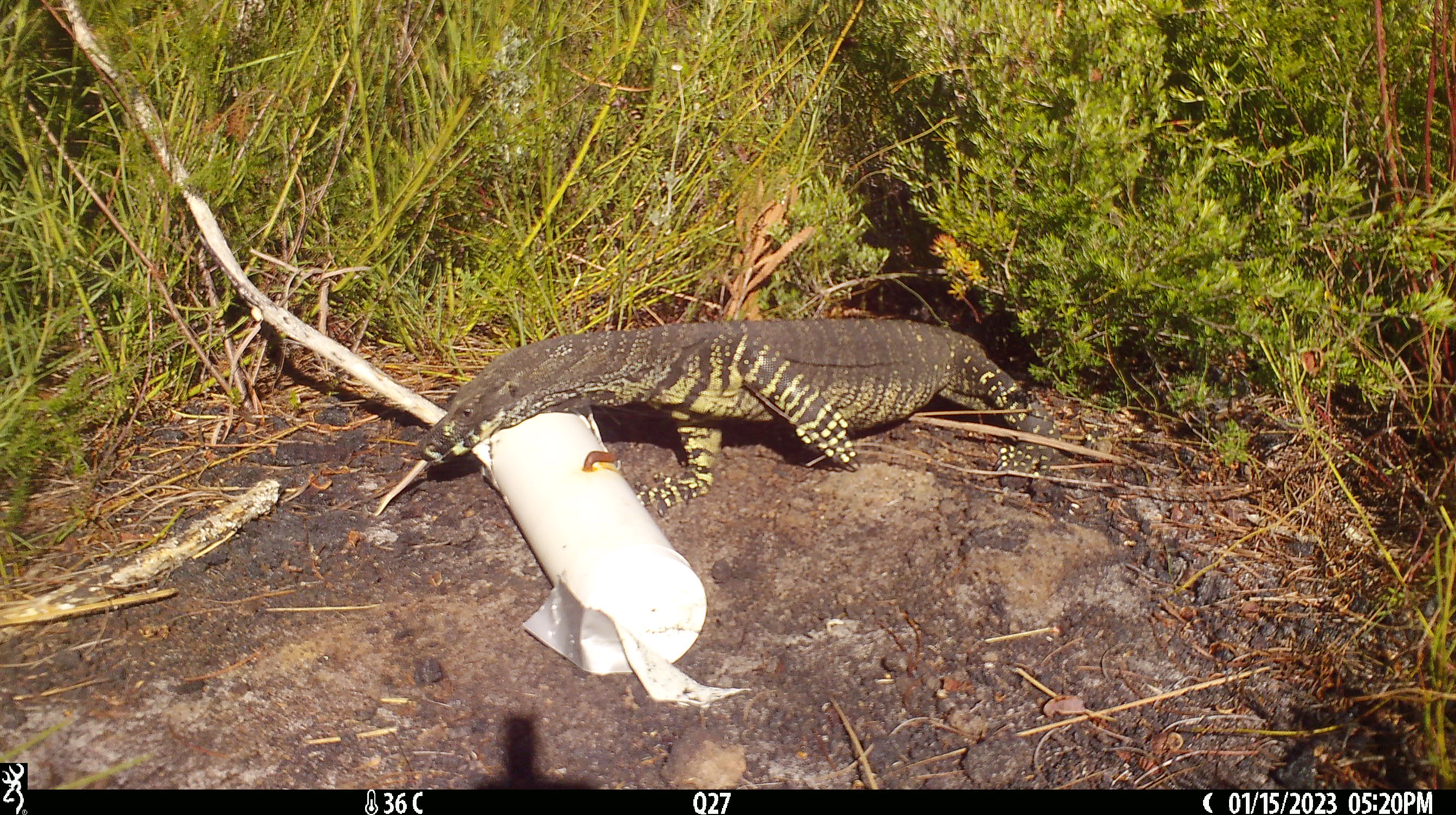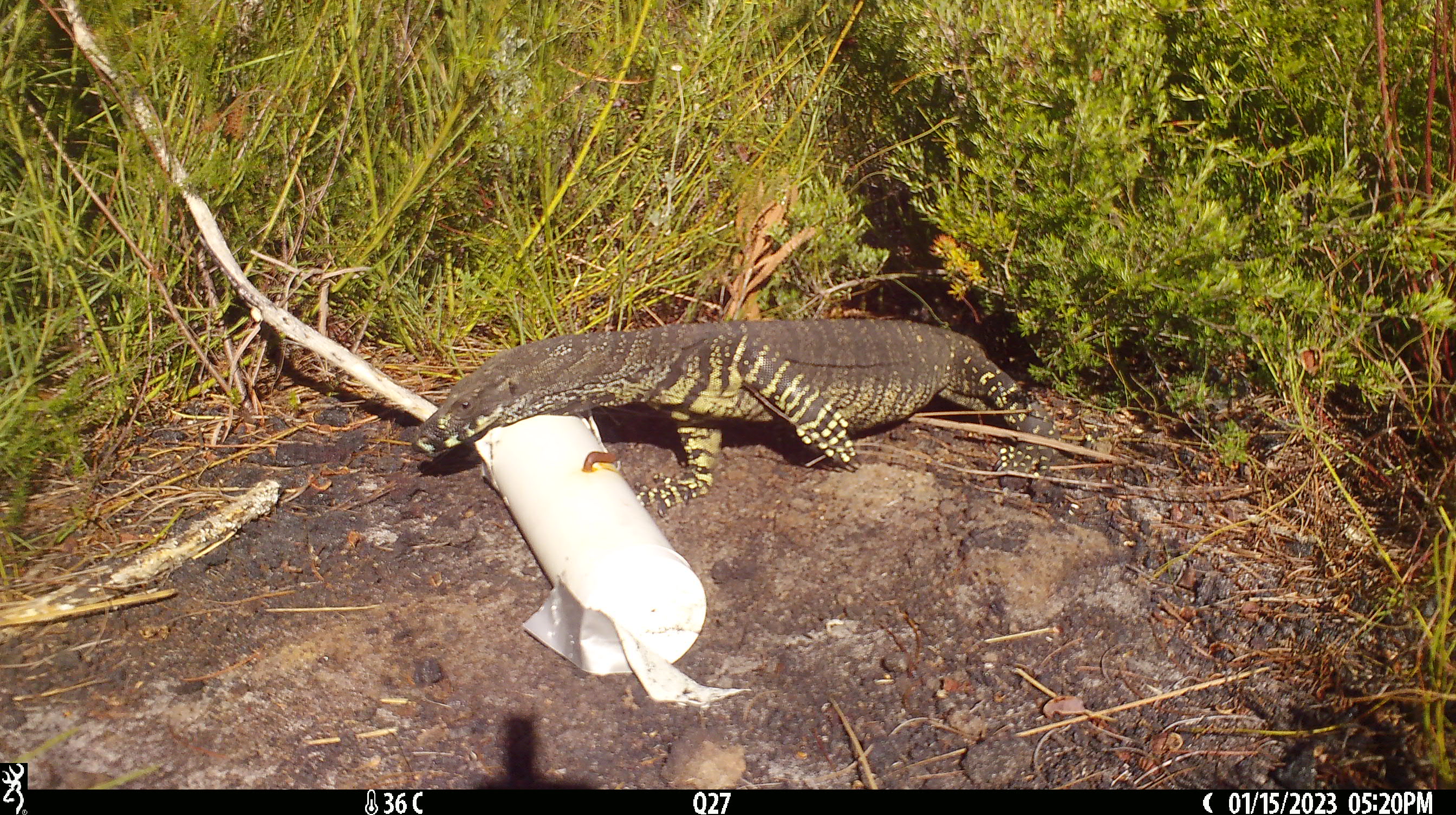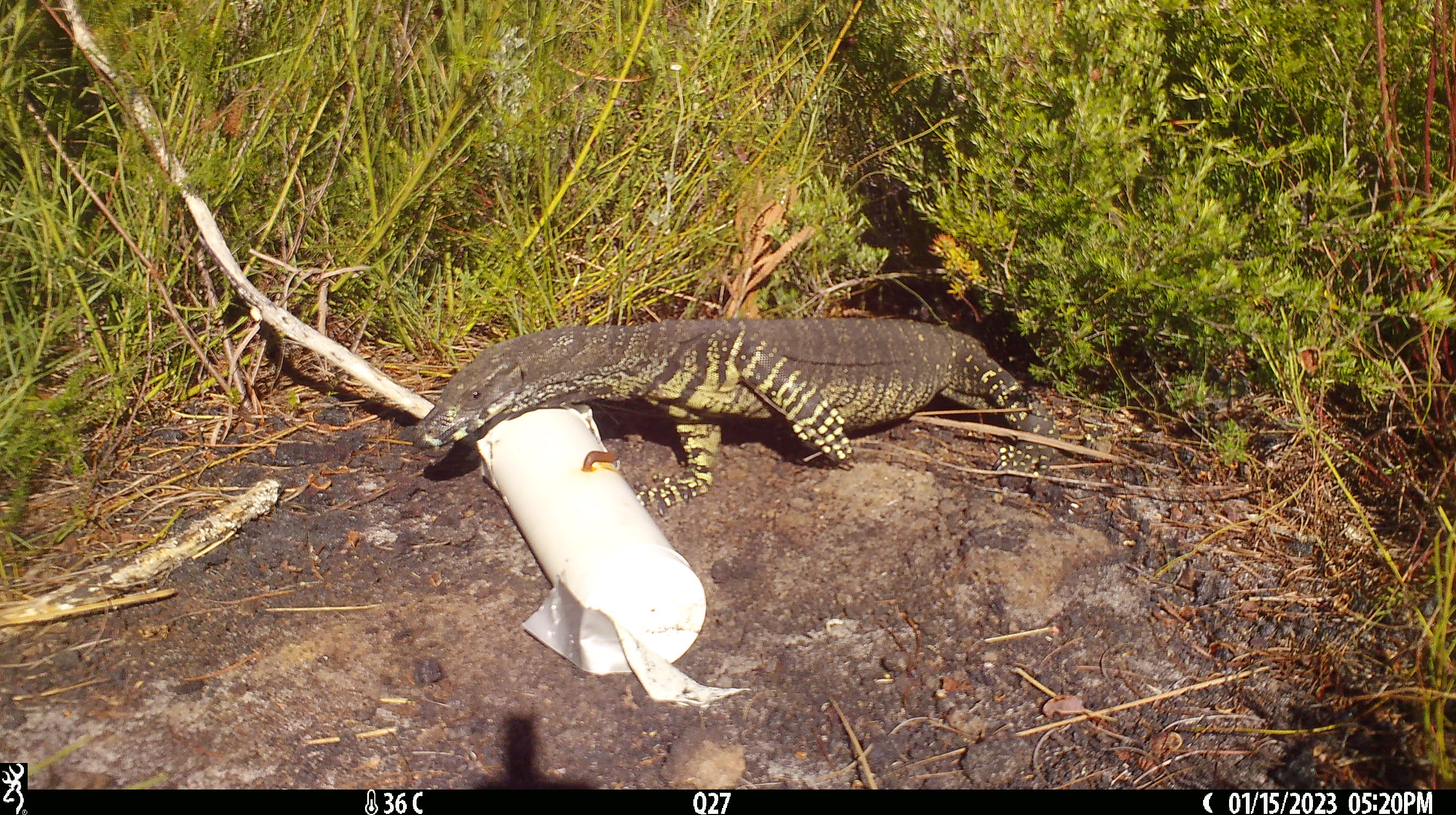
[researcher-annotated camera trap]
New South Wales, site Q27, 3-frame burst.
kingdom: Animalia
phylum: Chordata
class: Reptilia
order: Squamata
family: Varanidae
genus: Varanus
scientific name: Varanus varius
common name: lace monitor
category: goanna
Goanna (lace monitor) (Varanus varius).